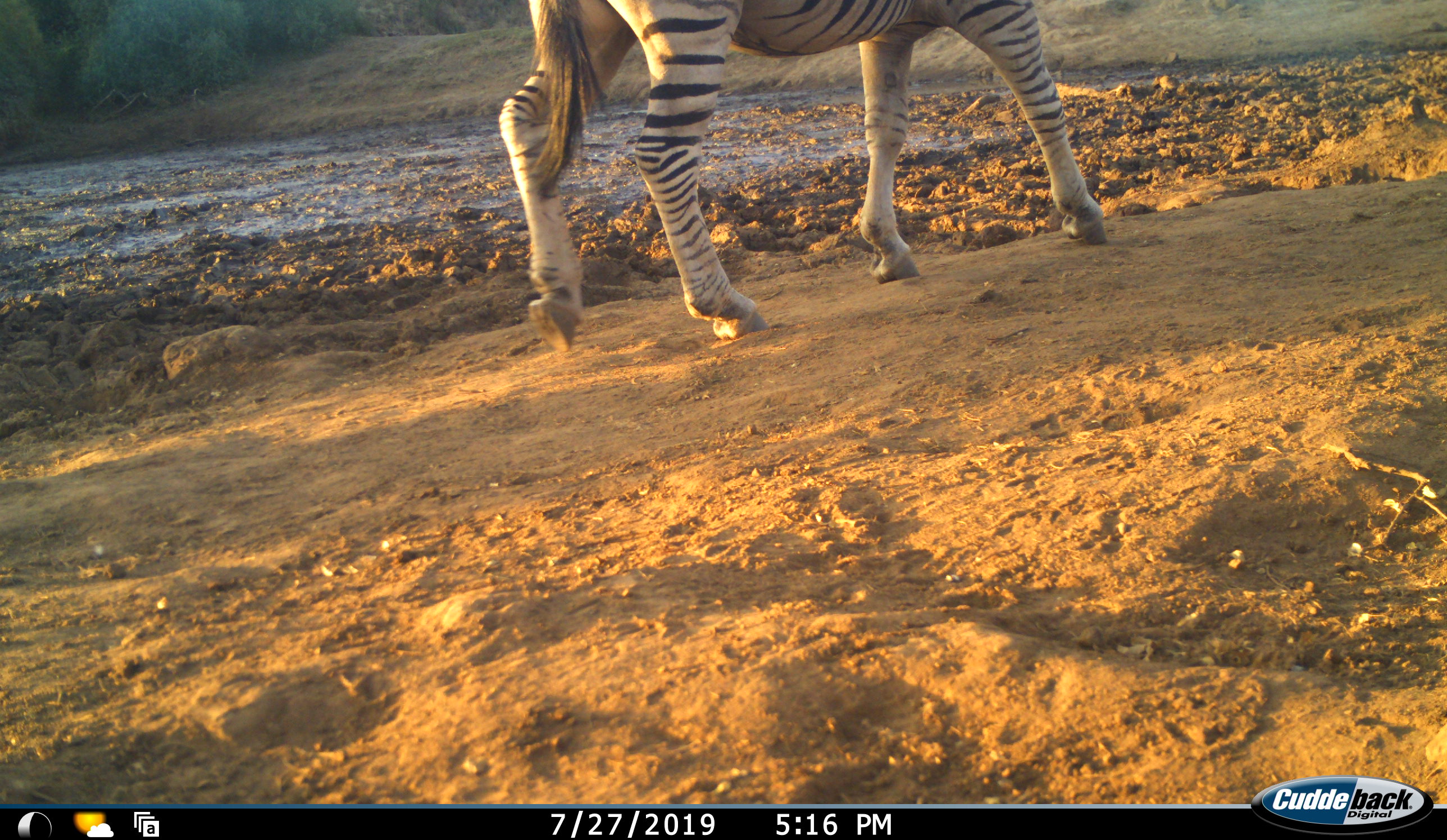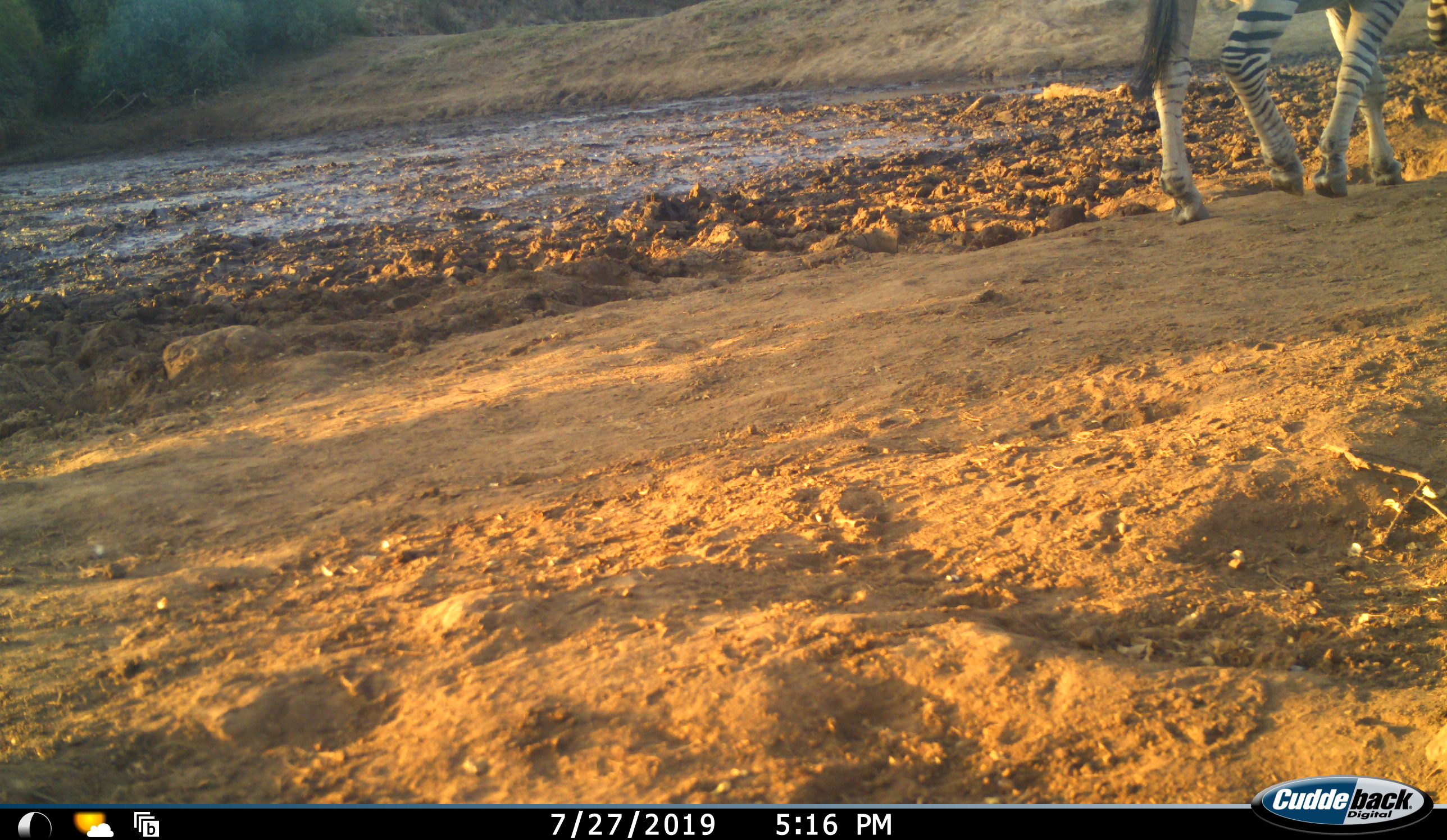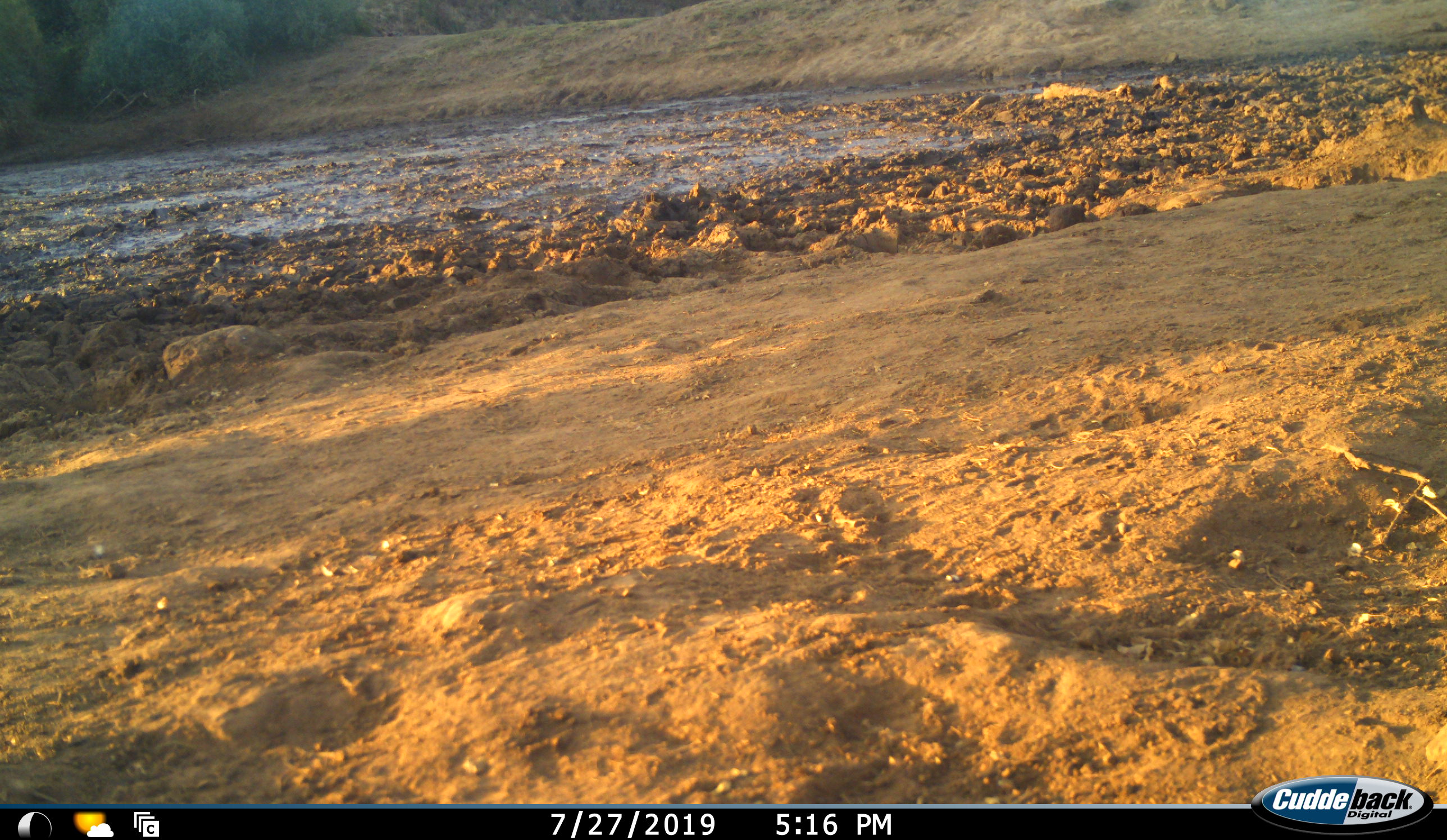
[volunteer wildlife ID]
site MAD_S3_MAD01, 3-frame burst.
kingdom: Animalia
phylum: Chordata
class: Mammalia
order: Perissodactyla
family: Equidae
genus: Equus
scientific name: Equus quagga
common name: plains zebra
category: zebraplains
Zebraplains (plains zebra) (Equus quagga), count 1. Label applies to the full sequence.